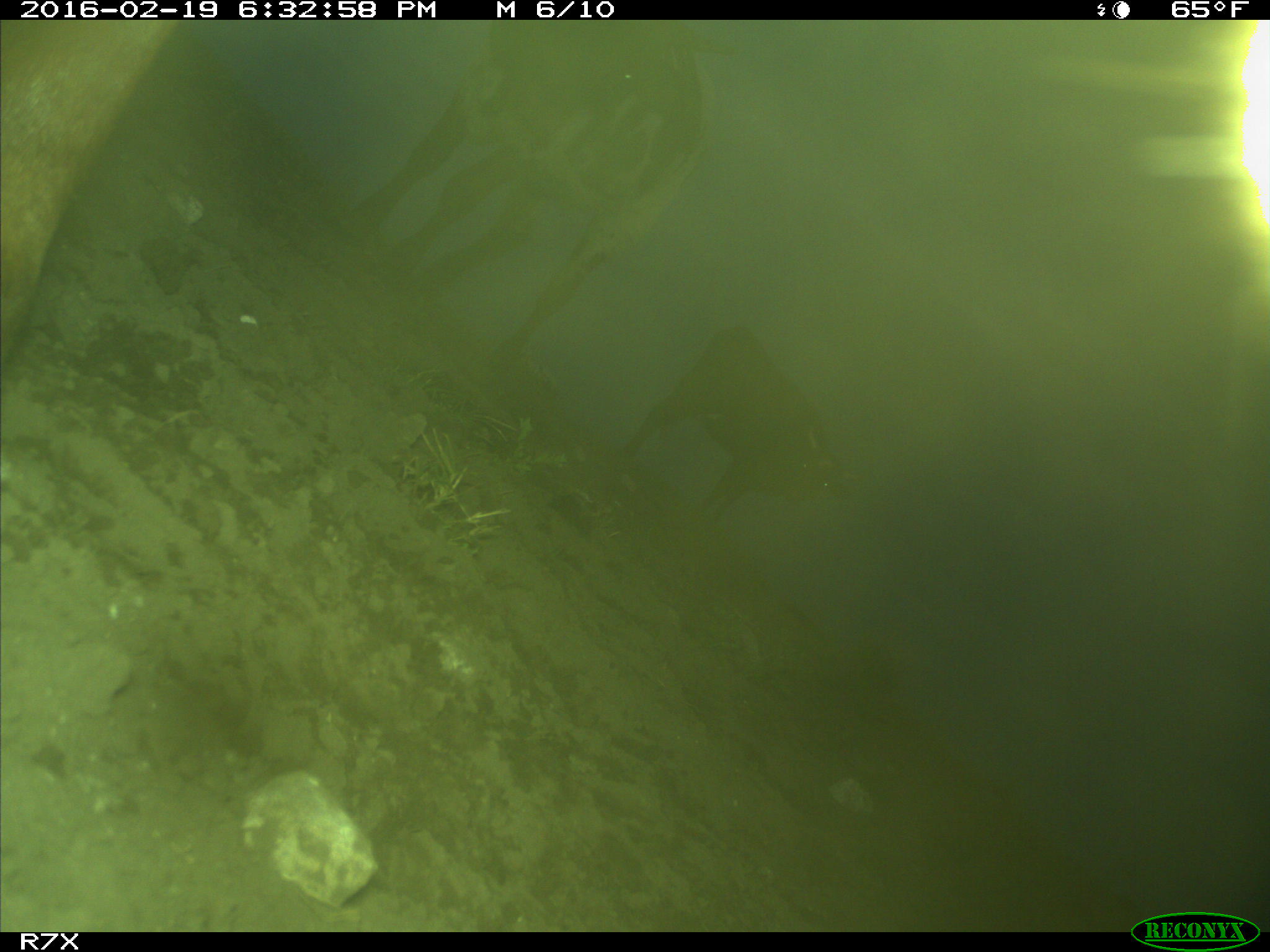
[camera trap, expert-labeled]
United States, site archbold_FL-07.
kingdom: Animalia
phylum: Chordata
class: Mammalia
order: Artiodactyla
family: Bovidae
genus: Bos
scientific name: Bos taurus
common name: domestic cow